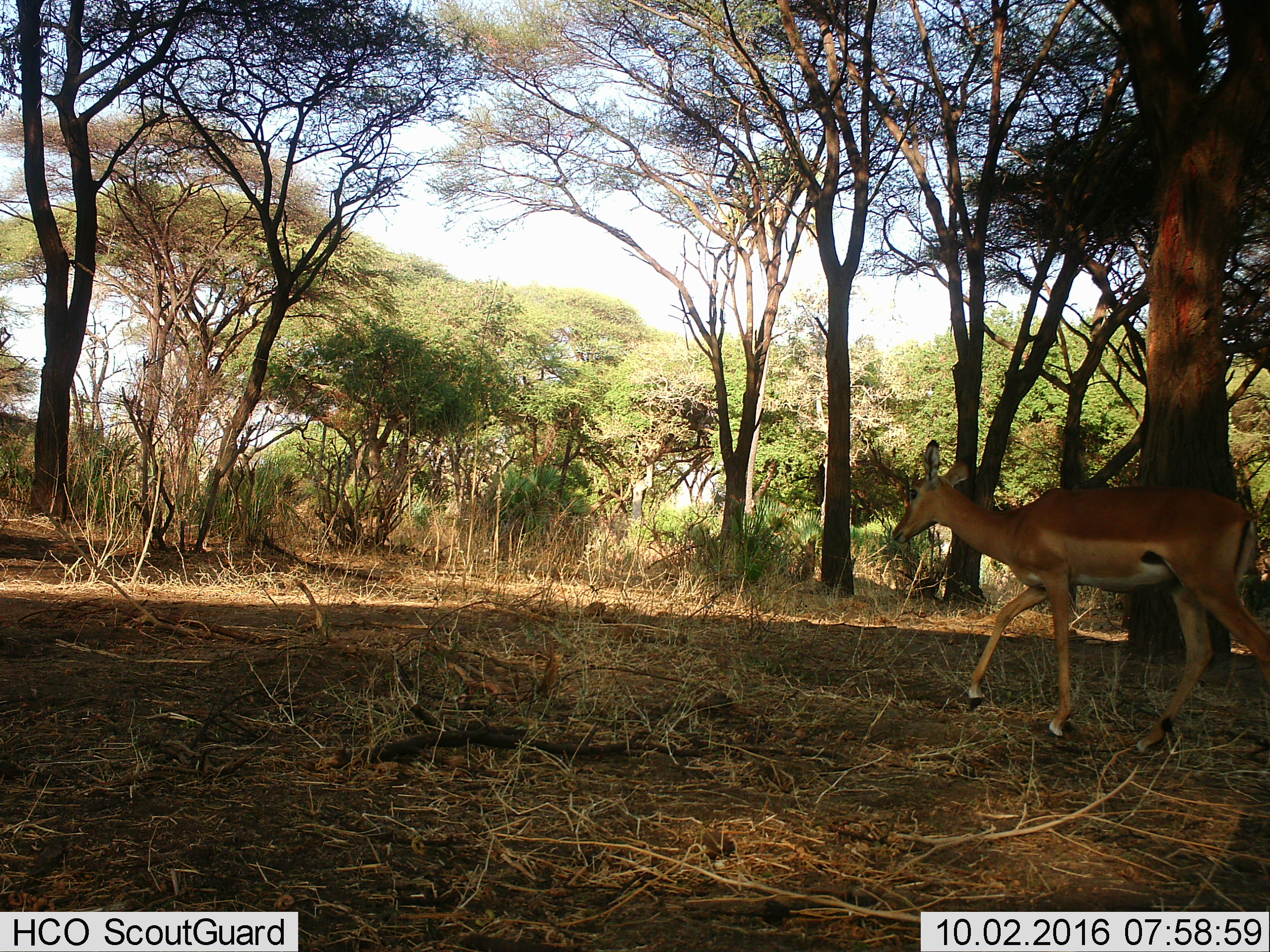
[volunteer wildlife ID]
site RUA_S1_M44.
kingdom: Animalia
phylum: Chordata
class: Mammalia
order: Artiodactyla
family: Bovidae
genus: Aepyceros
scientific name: Aepyceros melampus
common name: impala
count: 1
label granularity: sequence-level